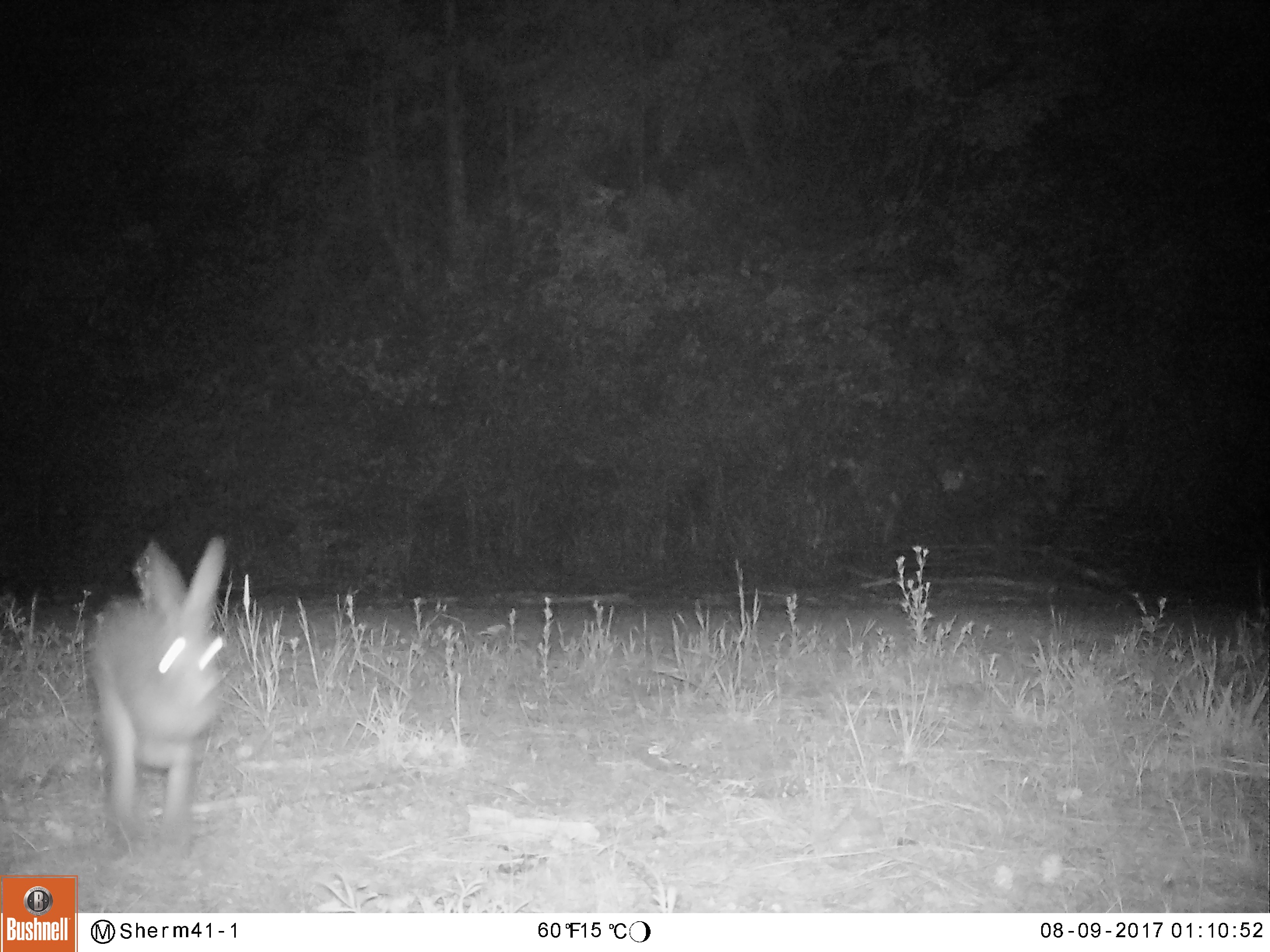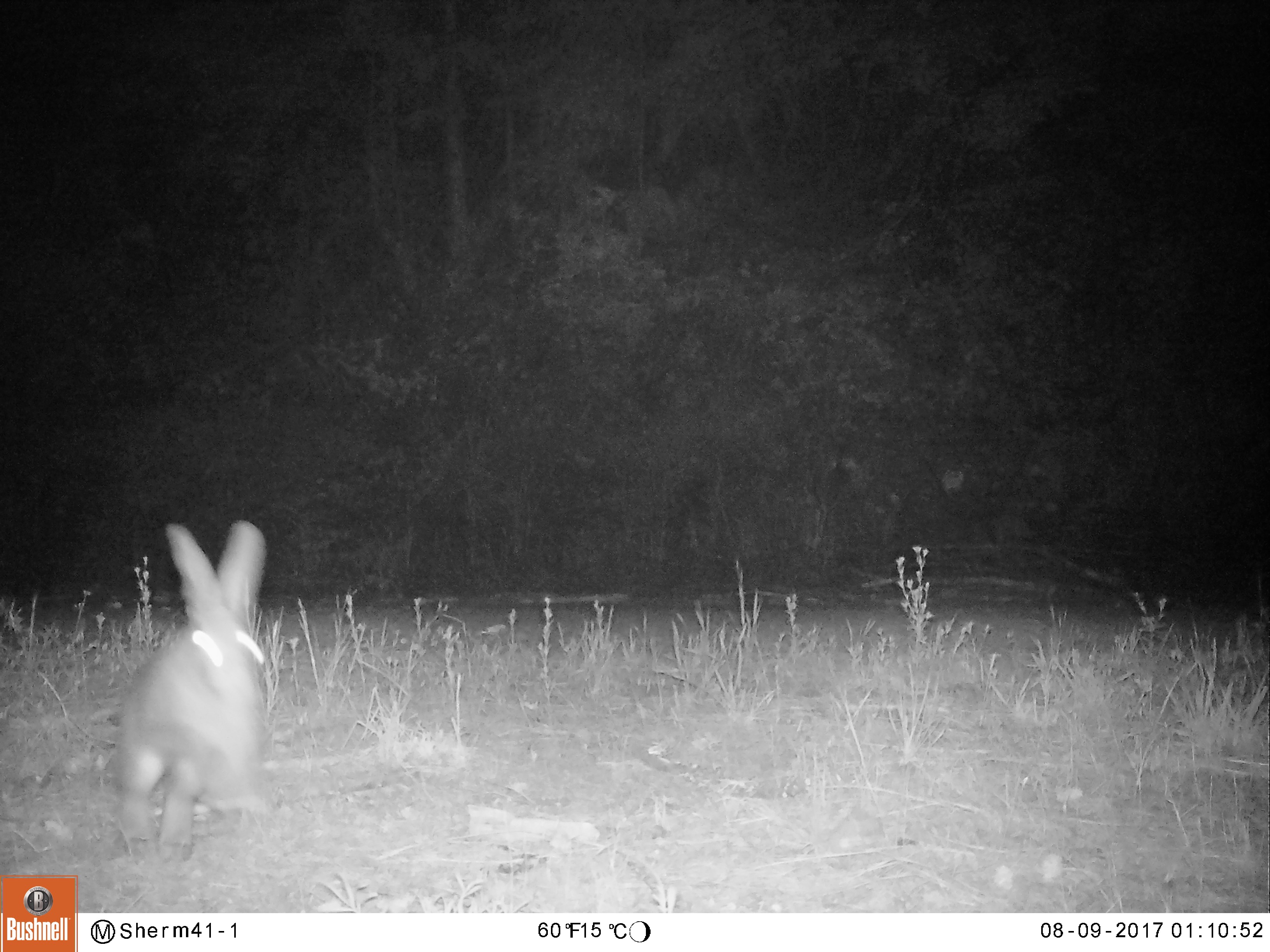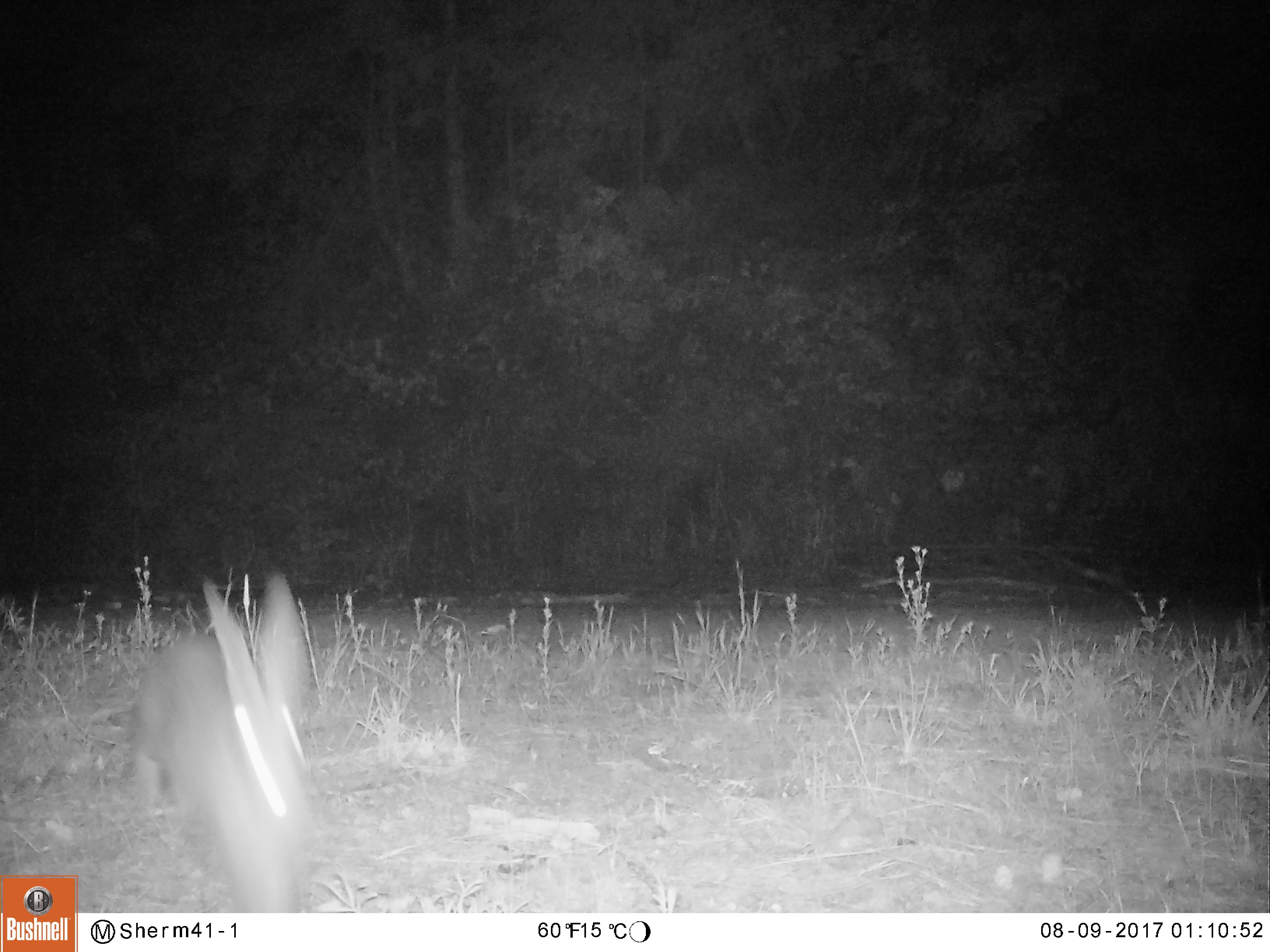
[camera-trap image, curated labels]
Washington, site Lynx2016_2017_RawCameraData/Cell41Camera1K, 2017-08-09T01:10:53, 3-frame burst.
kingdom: Animalia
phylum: Chordata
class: Mammalia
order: Lagomorpha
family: Leporidae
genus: Lepus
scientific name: Lepus americanus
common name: snowshoe hare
Lepus americanus (snowshoe hare). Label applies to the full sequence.